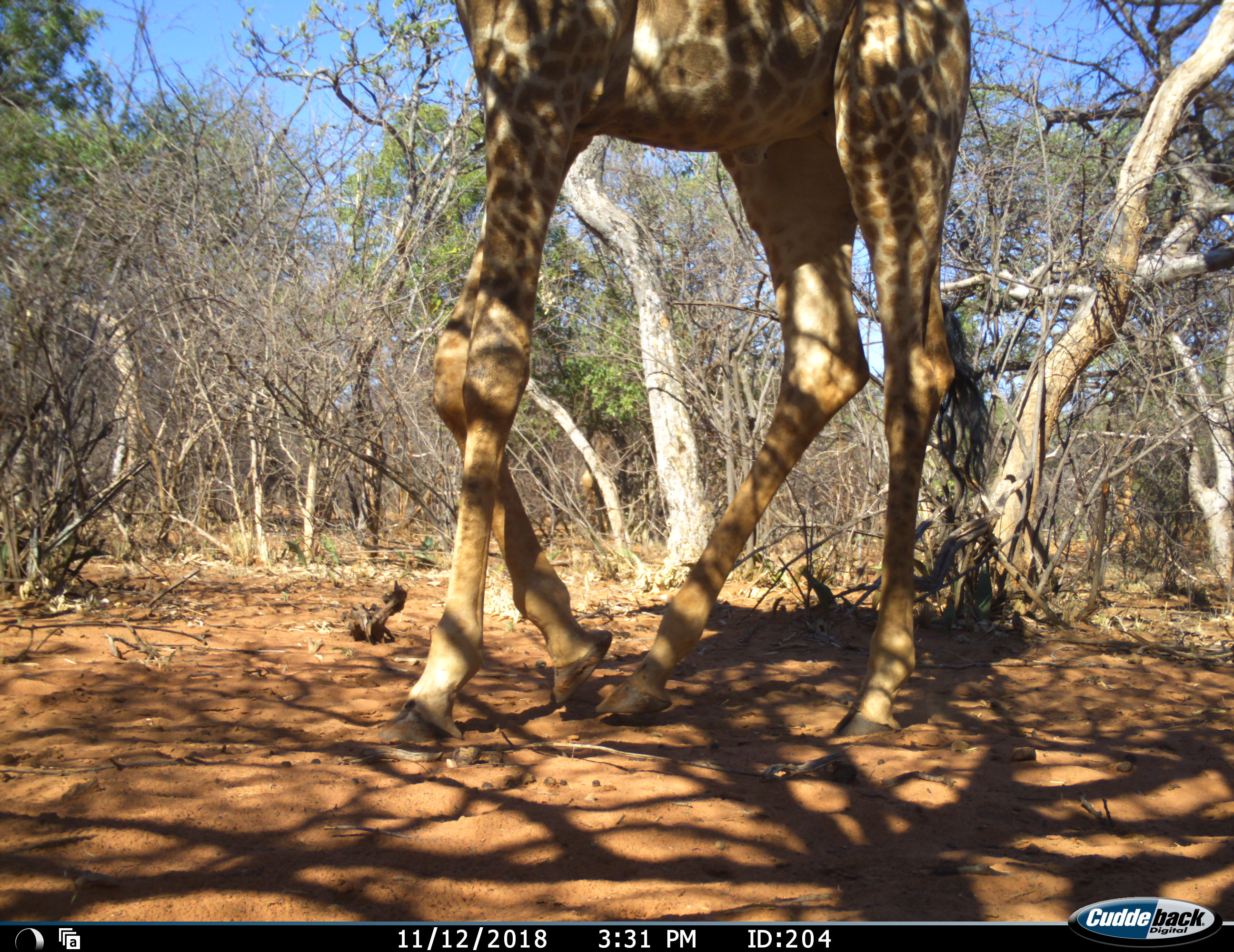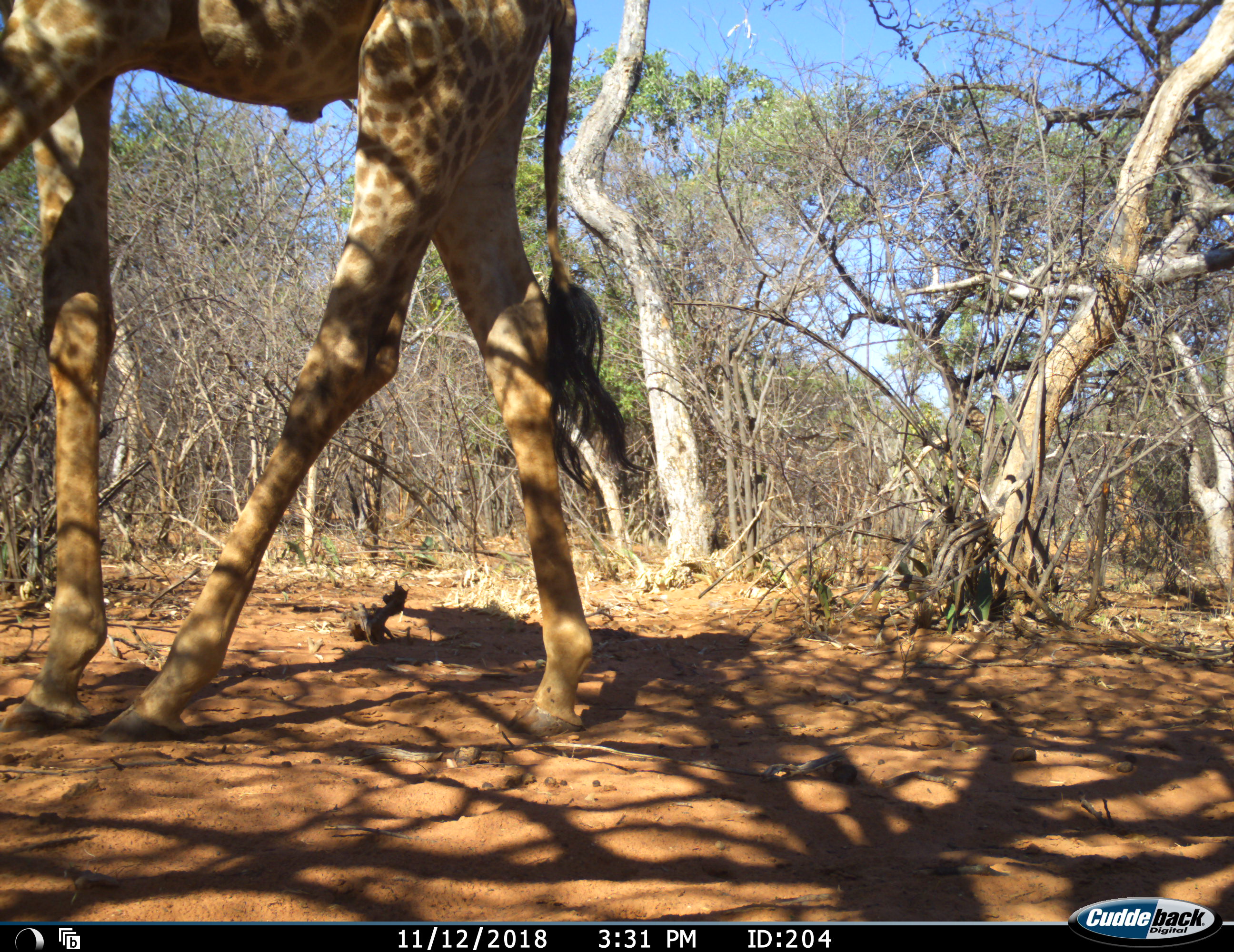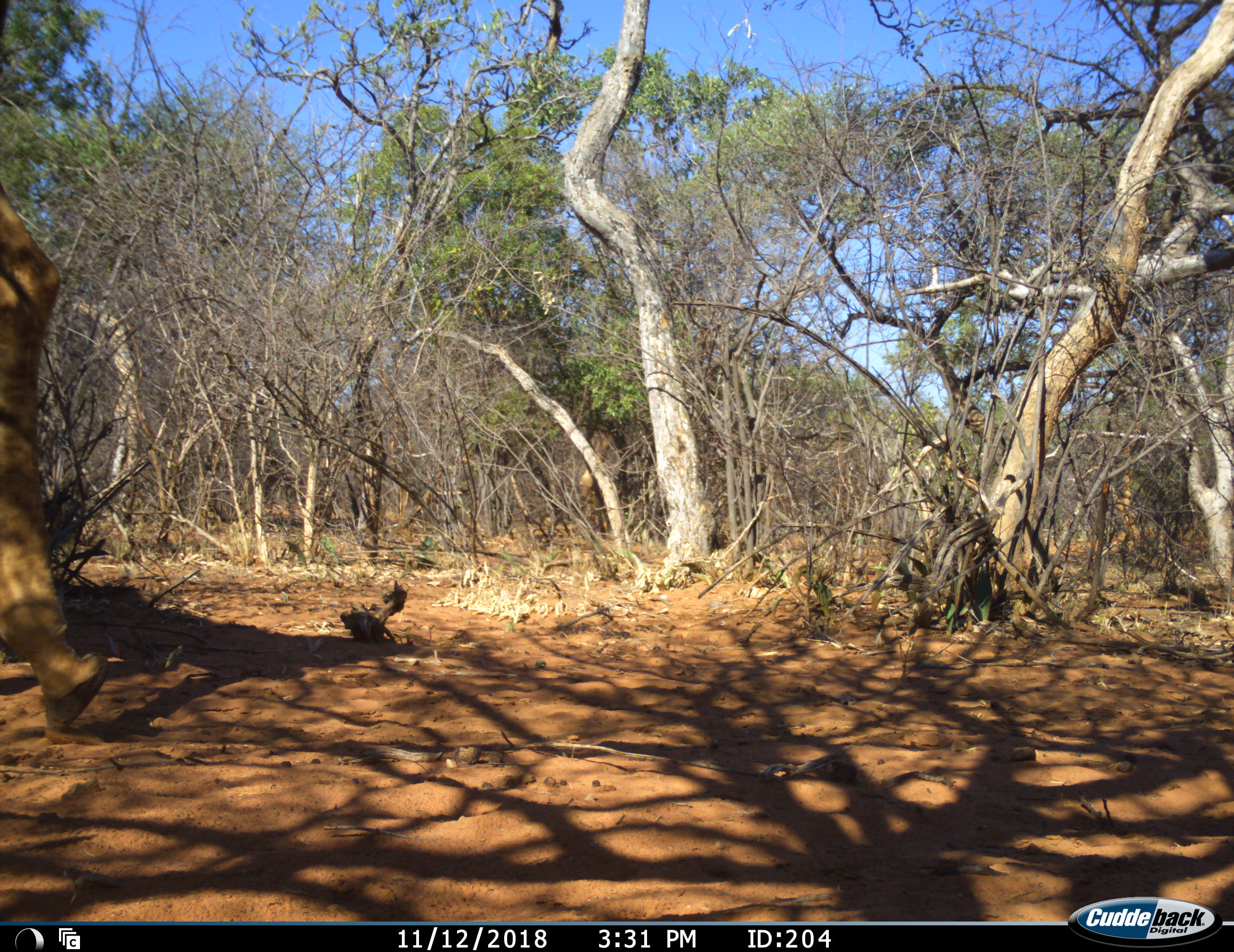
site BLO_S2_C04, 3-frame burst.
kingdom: Animalia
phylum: Chordata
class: Mammalia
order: Artiodactyla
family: Giraffidae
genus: Giraffa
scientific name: Giraffa camelopardalis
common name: giraffe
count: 1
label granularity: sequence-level